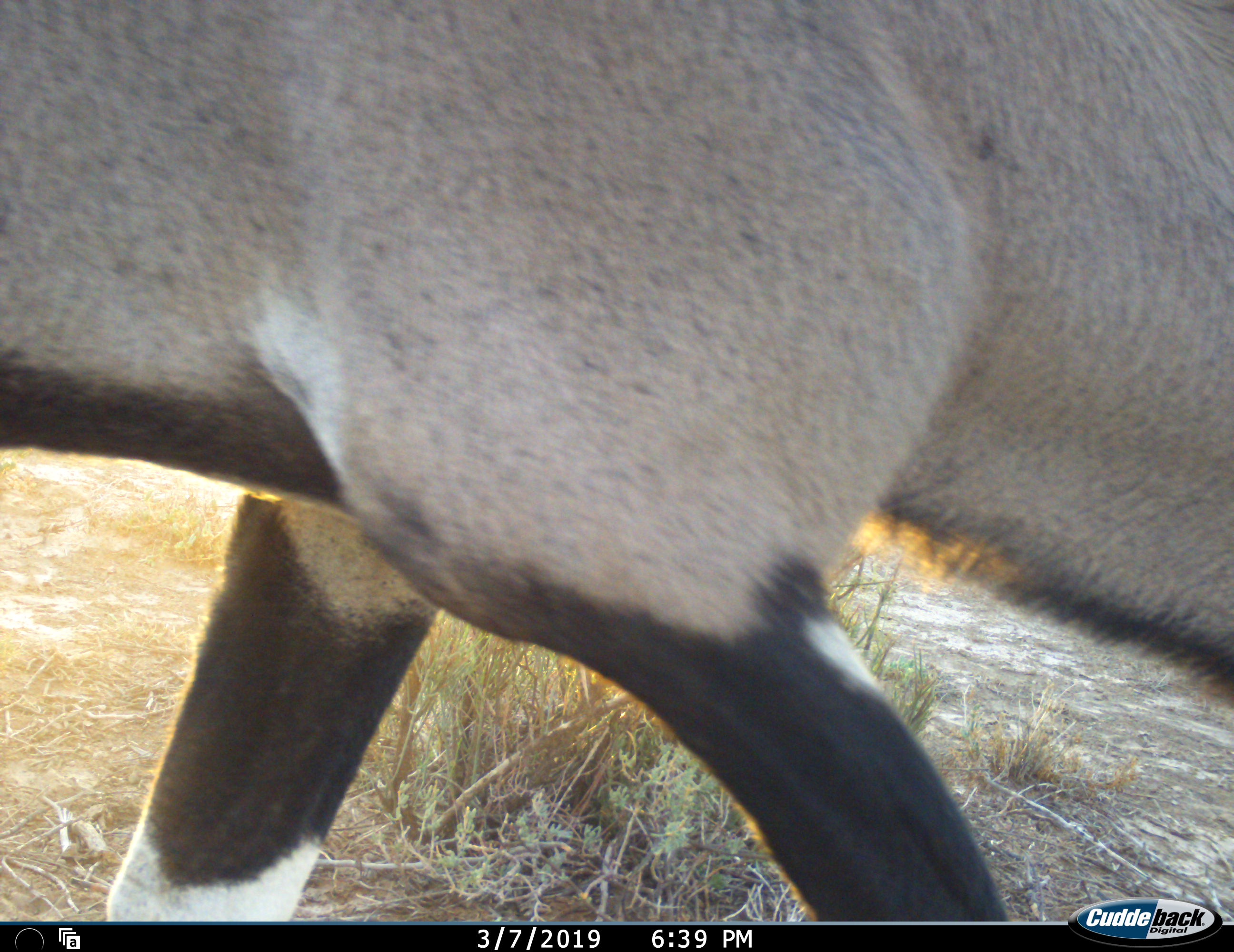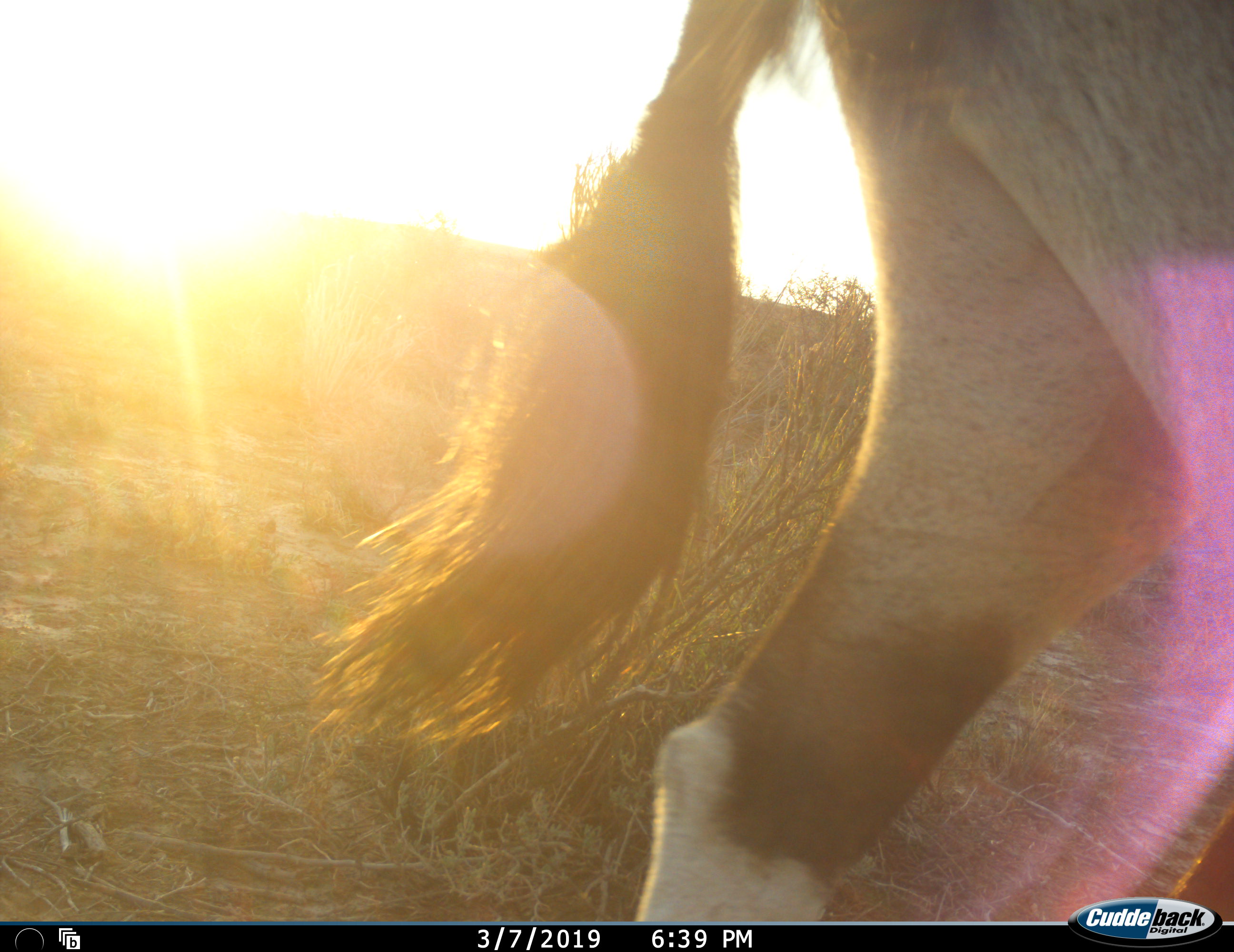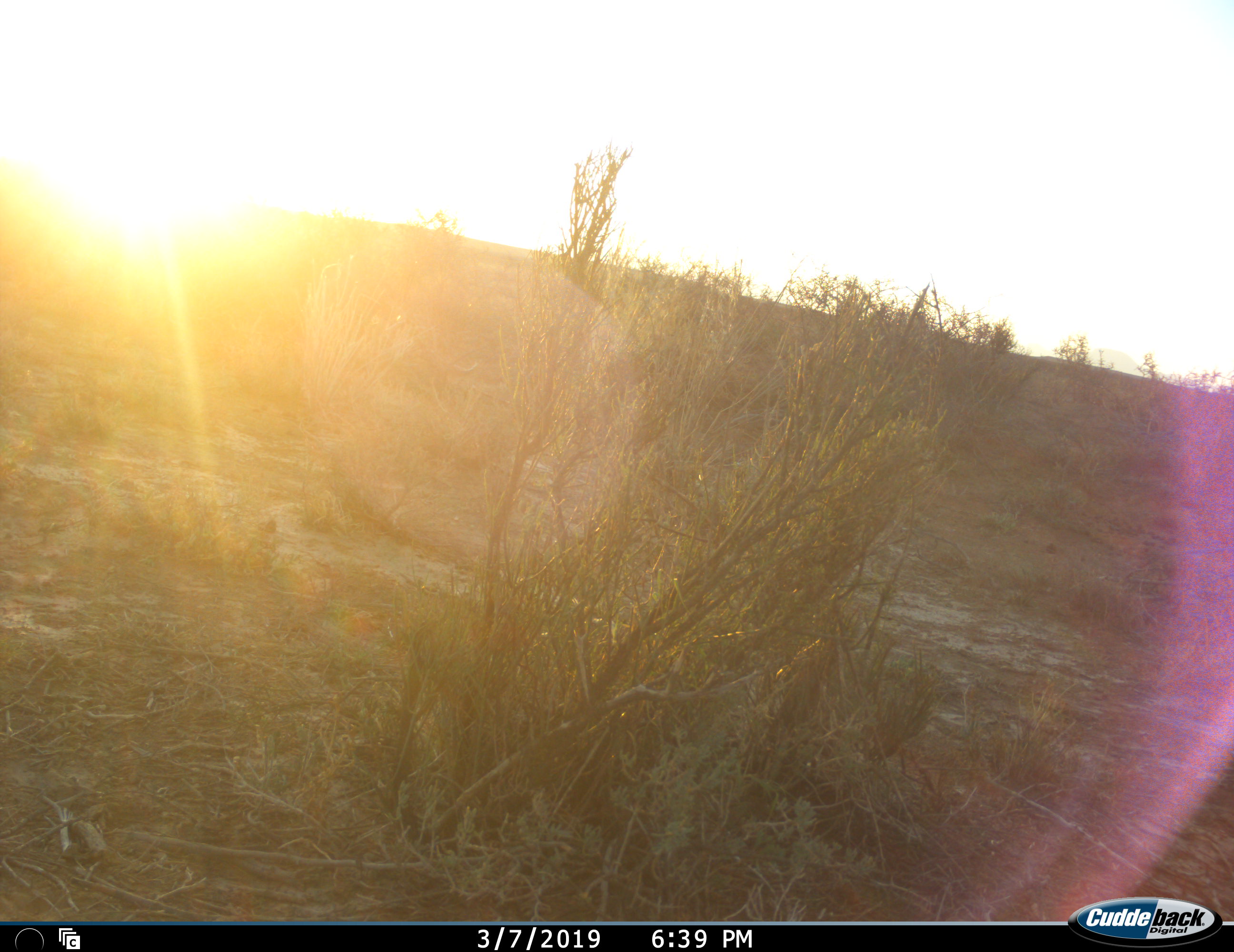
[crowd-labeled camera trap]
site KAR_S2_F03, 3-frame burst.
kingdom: Animalia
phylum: Chordata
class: Mammalia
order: Artiodactyla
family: Bovidae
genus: Oryx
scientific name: Oryx gazella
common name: gemsbok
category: oryx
Oryx (gemsbok) (Oryx gazella), count 1. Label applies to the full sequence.